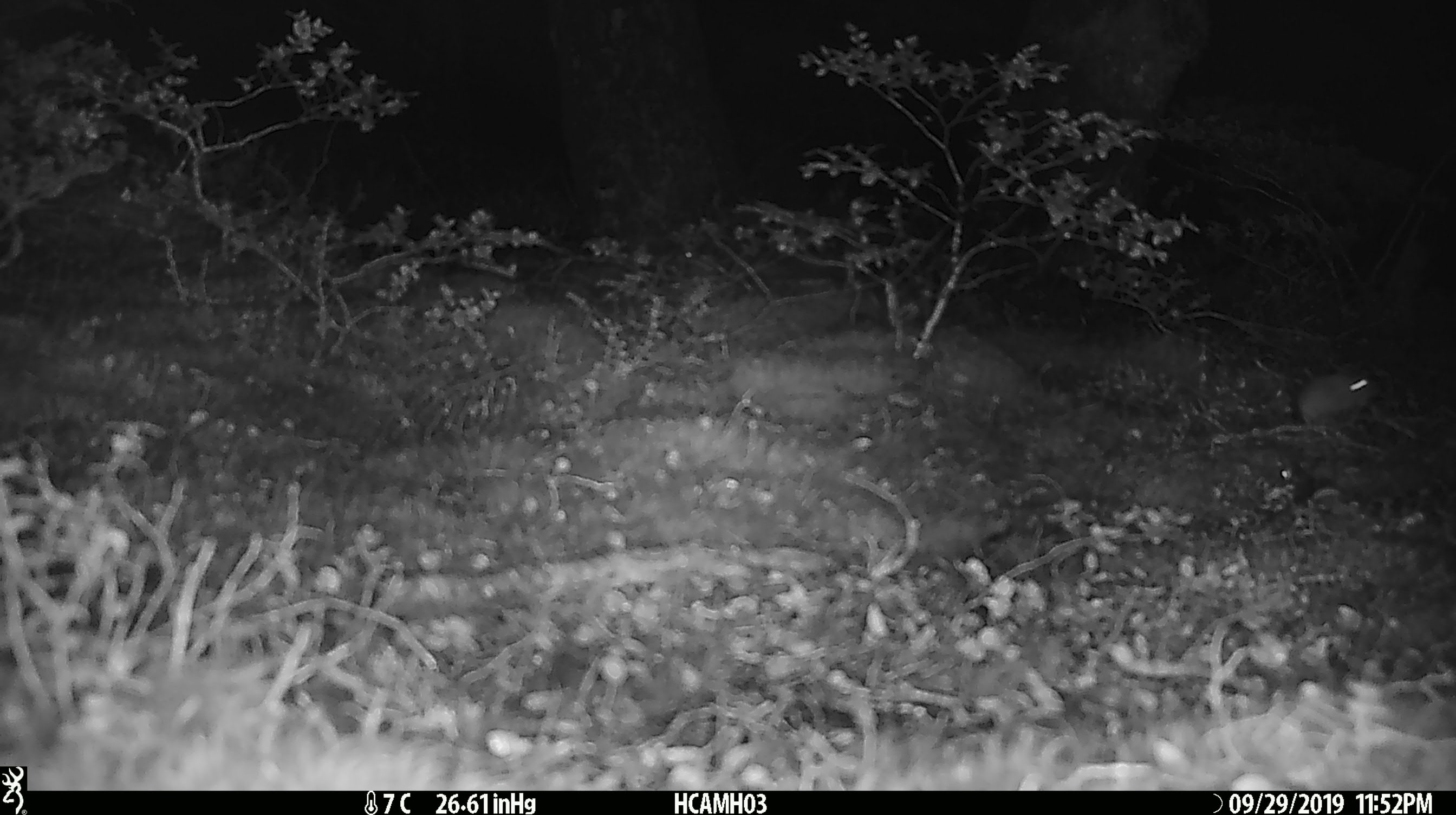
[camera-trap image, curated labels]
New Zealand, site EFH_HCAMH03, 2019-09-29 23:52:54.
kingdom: Animalia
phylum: Chordata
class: Mammalia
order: Rodentia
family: Muridae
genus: Mus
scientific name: Mus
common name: mouse